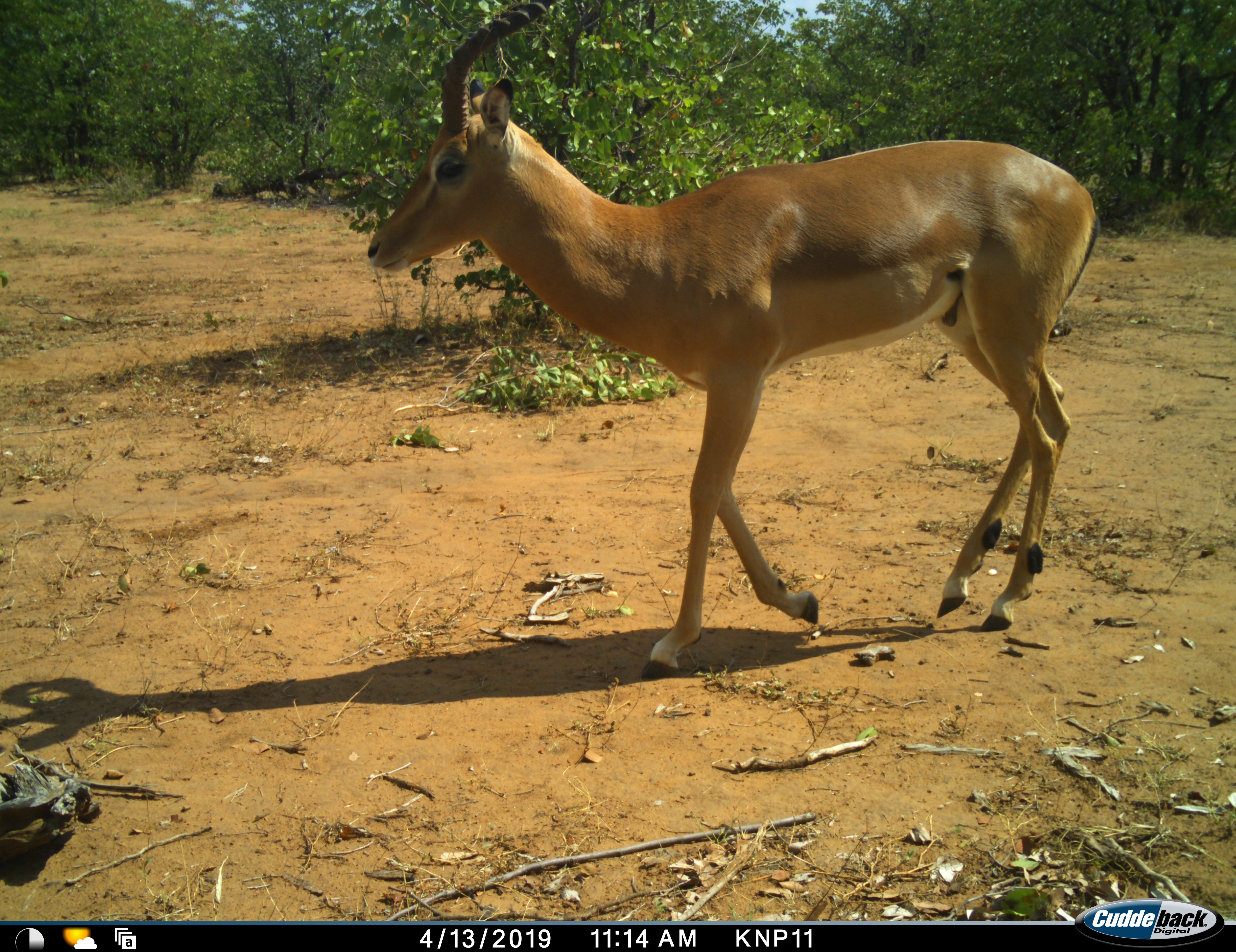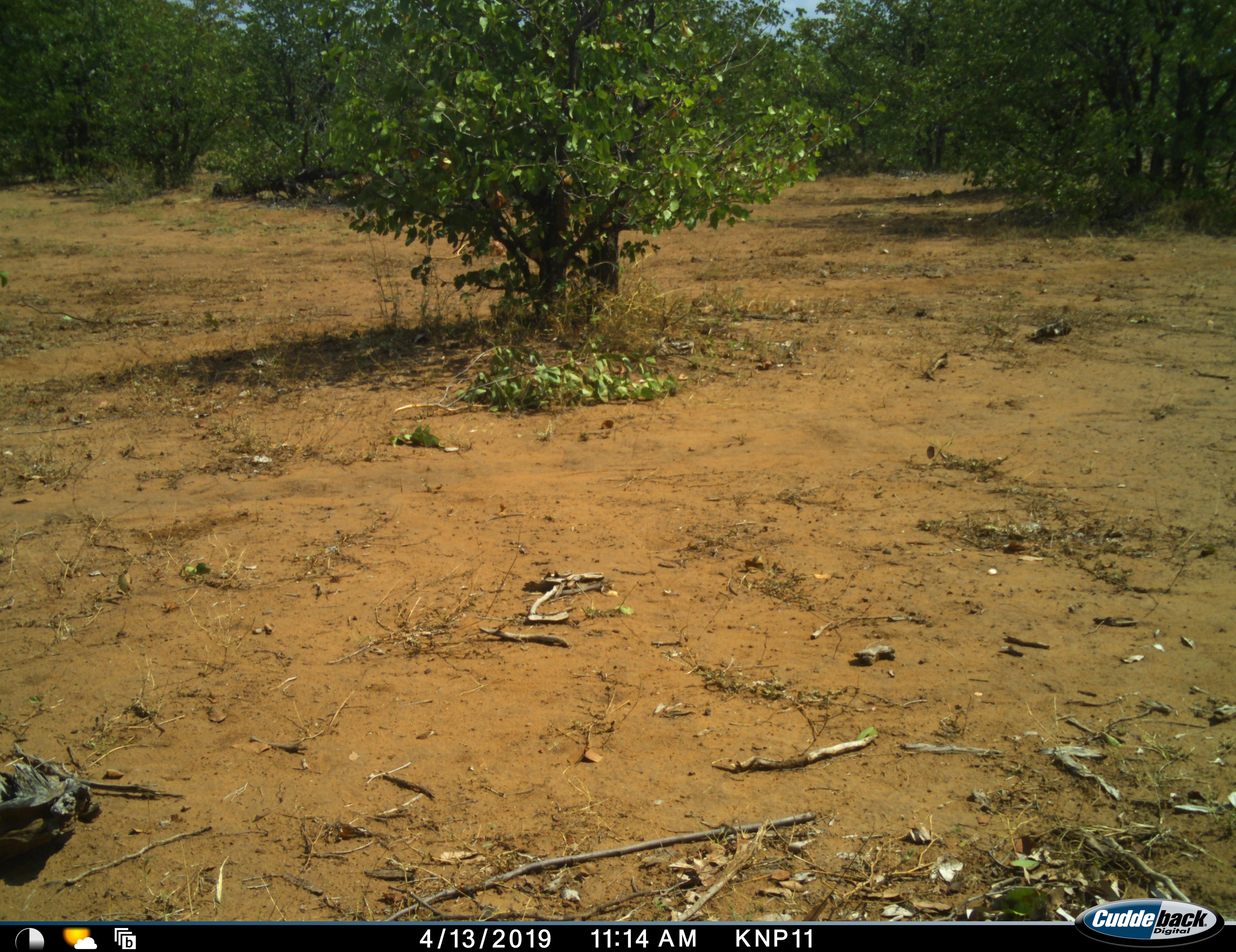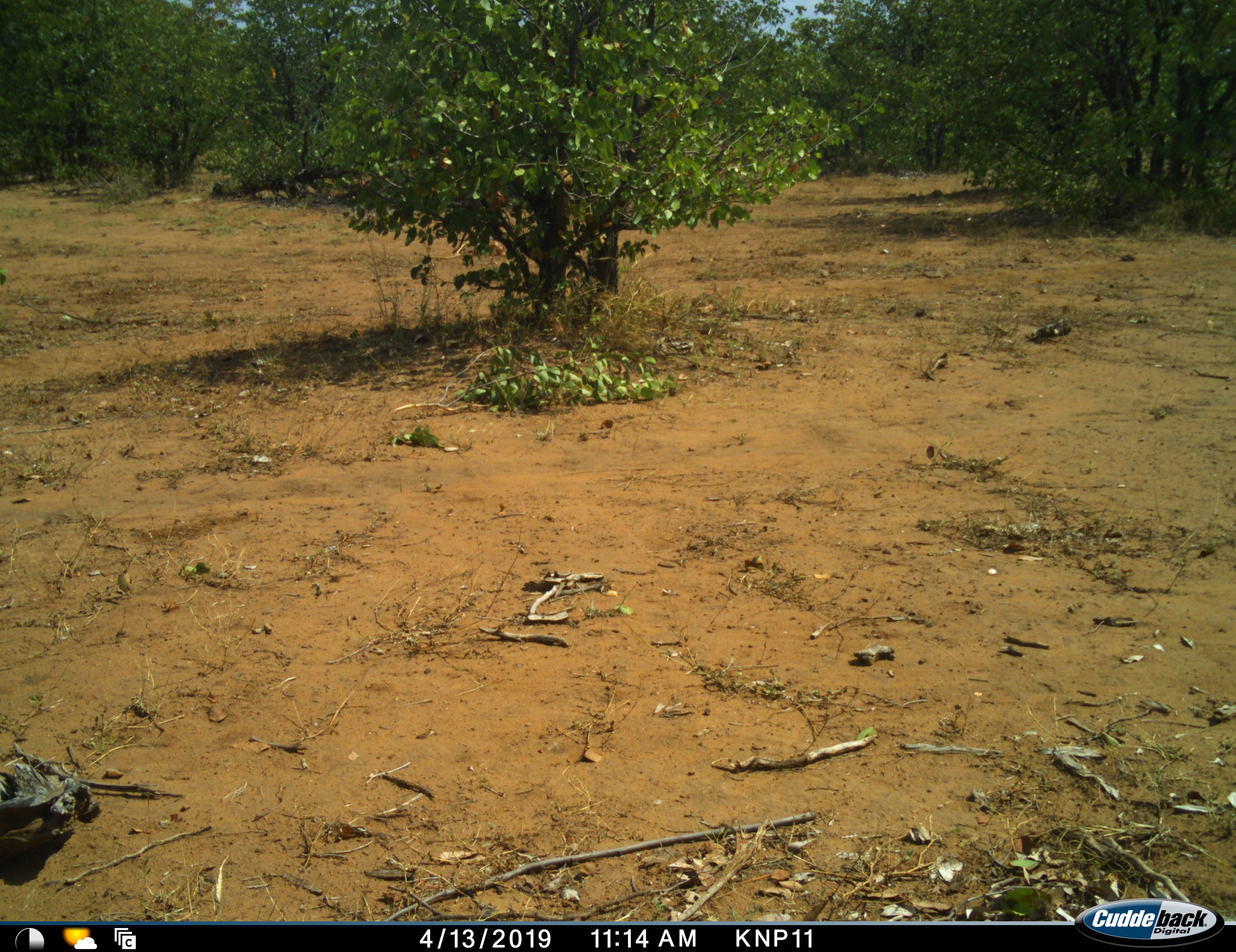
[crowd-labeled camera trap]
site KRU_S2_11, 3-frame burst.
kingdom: Animalia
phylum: Chordata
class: Mammalia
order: Artiodactyla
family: Bovidae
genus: Aepyceros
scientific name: Aepyceros melampus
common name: impala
Impala (Aepyceros melampus), count 1. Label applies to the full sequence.